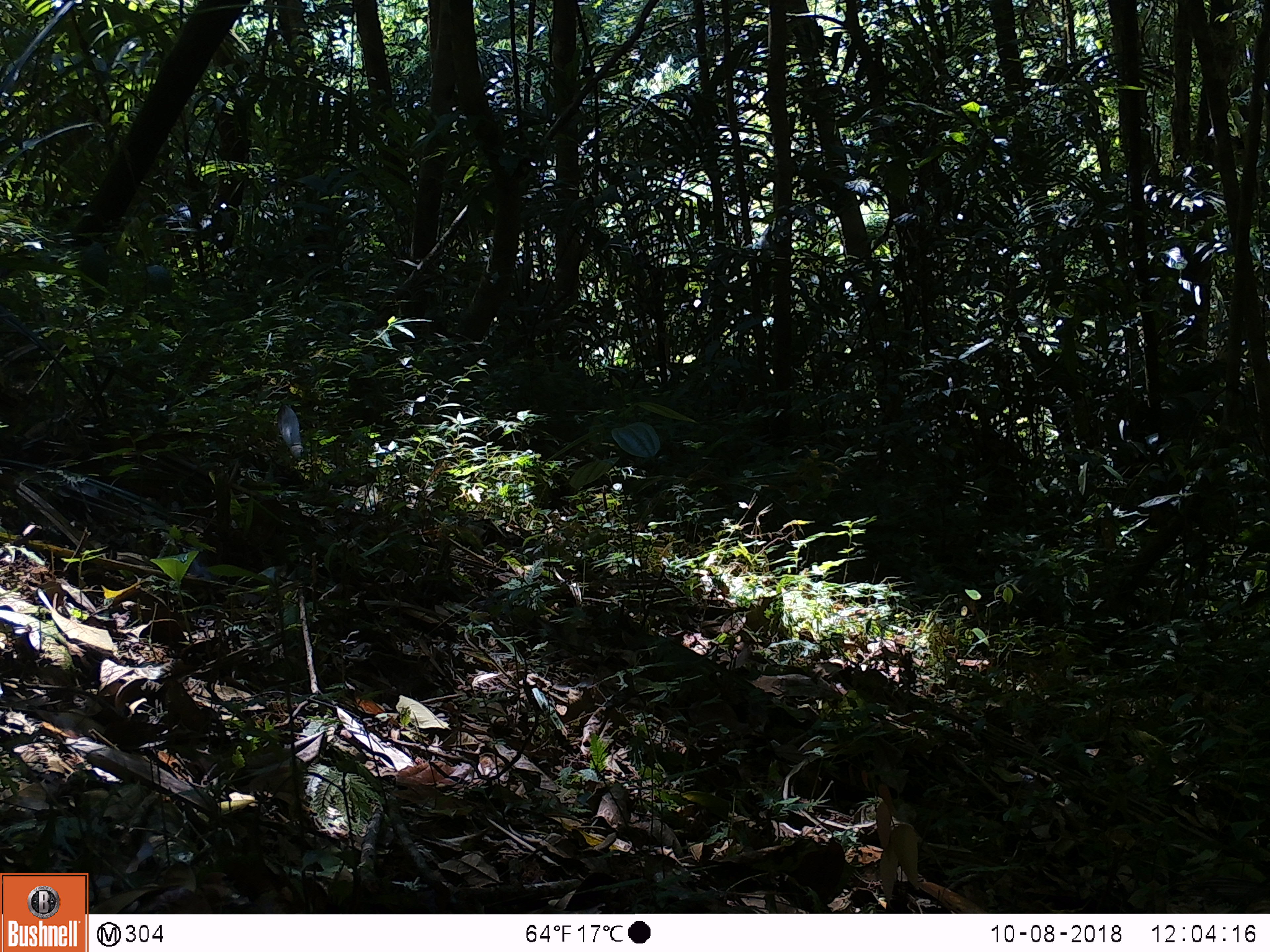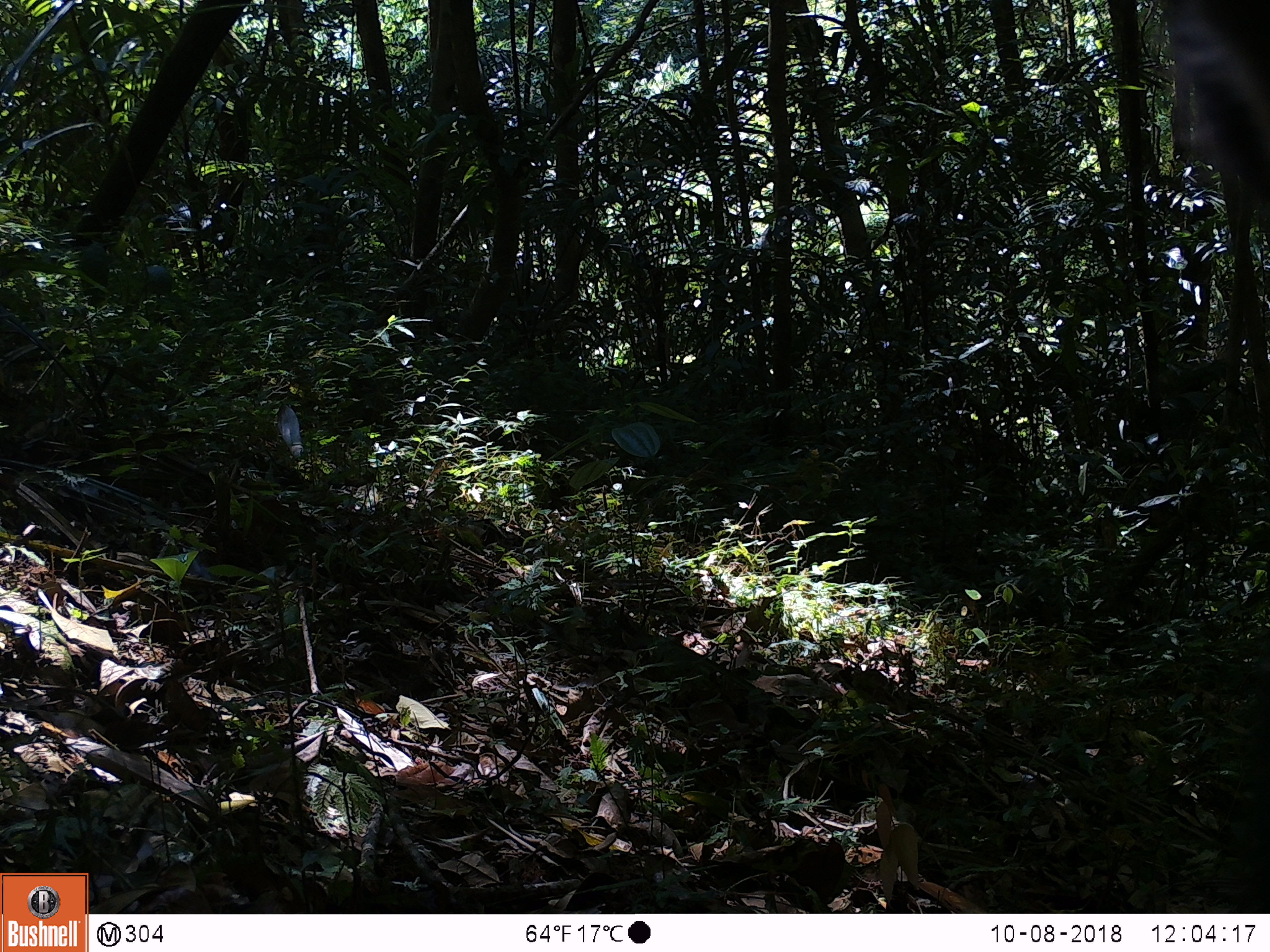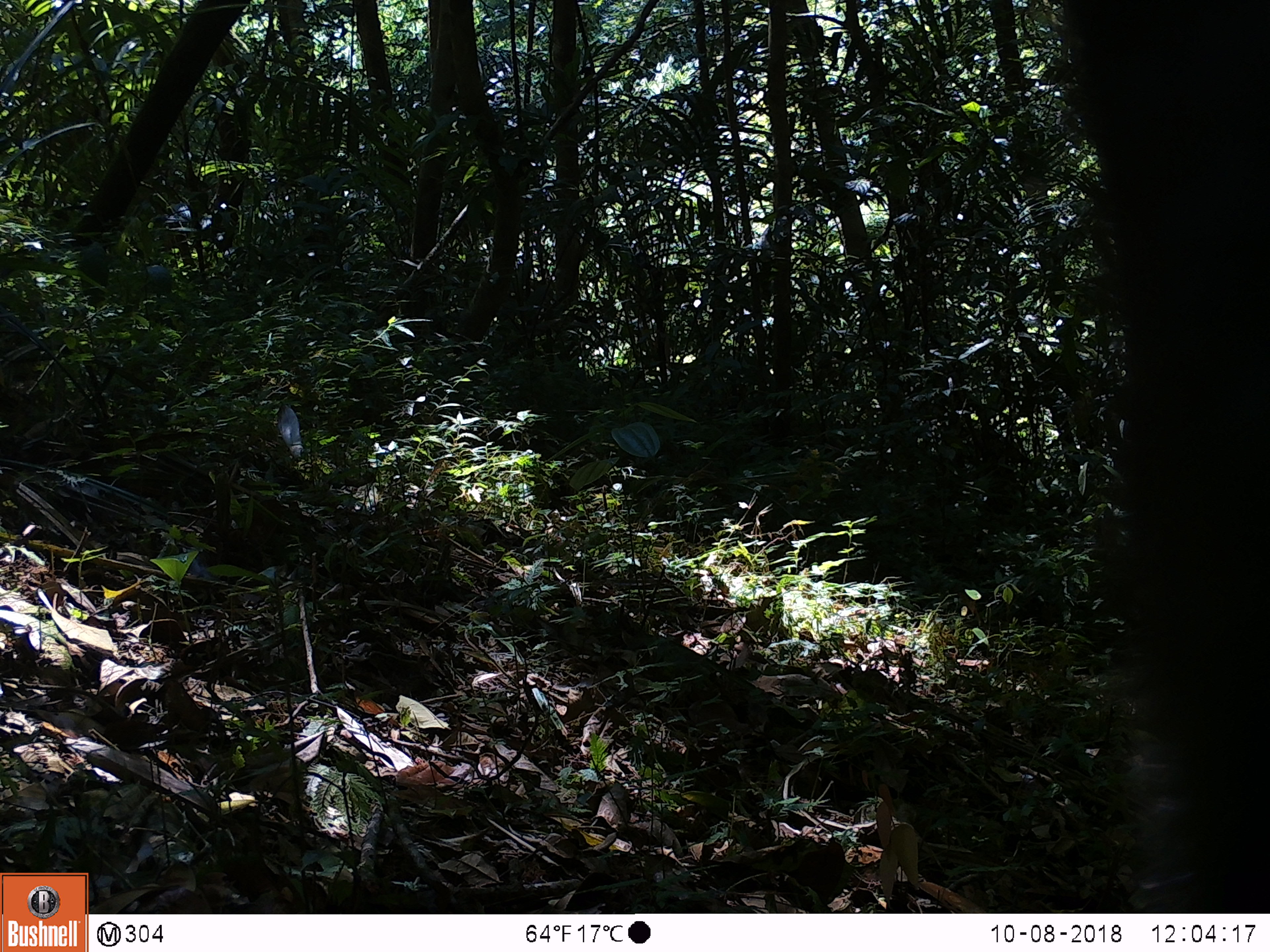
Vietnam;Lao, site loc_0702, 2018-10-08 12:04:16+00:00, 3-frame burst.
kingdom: Animalia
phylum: Chordata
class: Mammalia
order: Artiodactyla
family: Bovidae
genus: Capricornis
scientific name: Capricornis sumatraensis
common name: chinese serow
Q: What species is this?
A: Chinese serow (Capricornis sumatraensis).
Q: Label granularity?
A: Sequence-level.